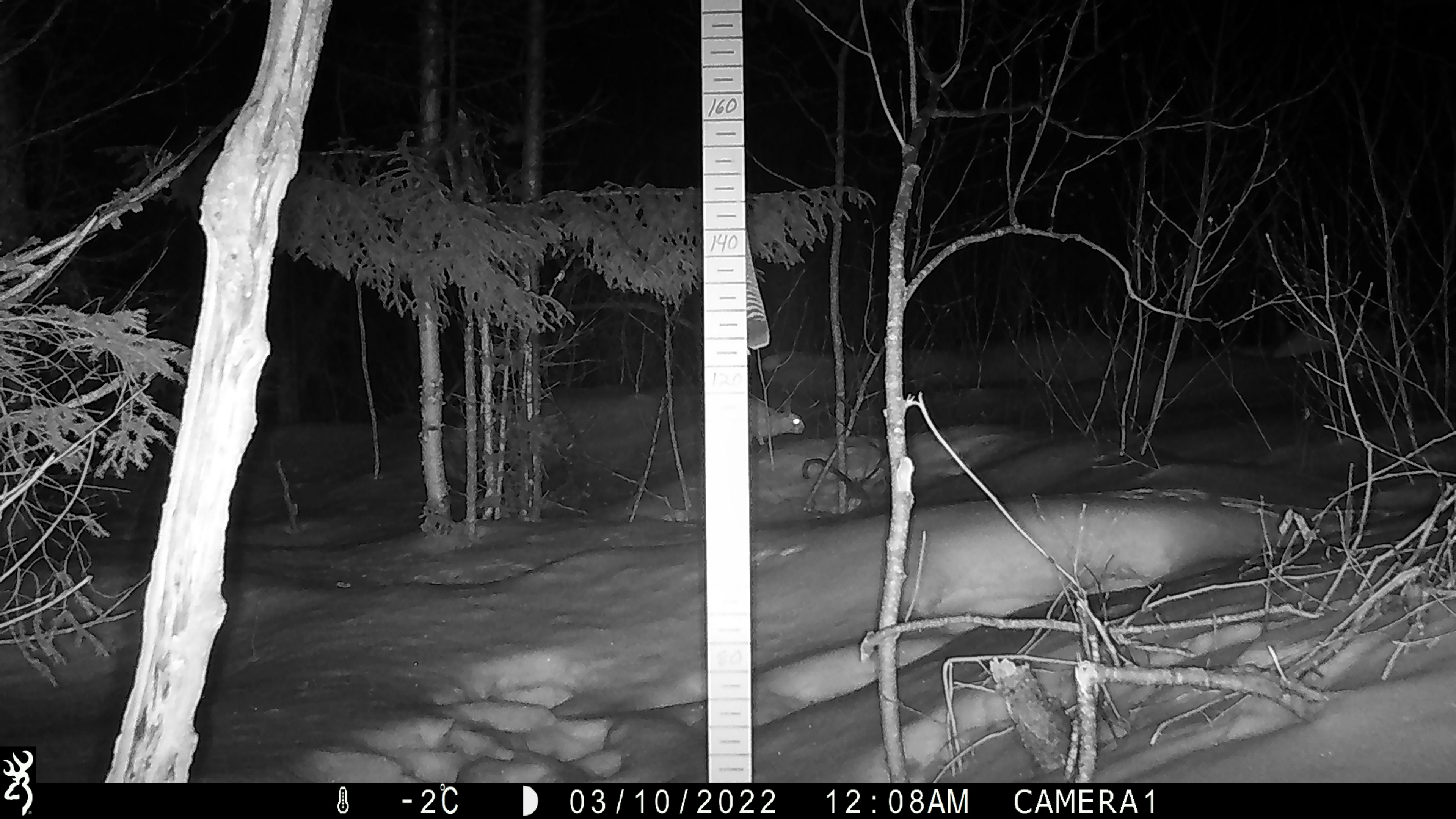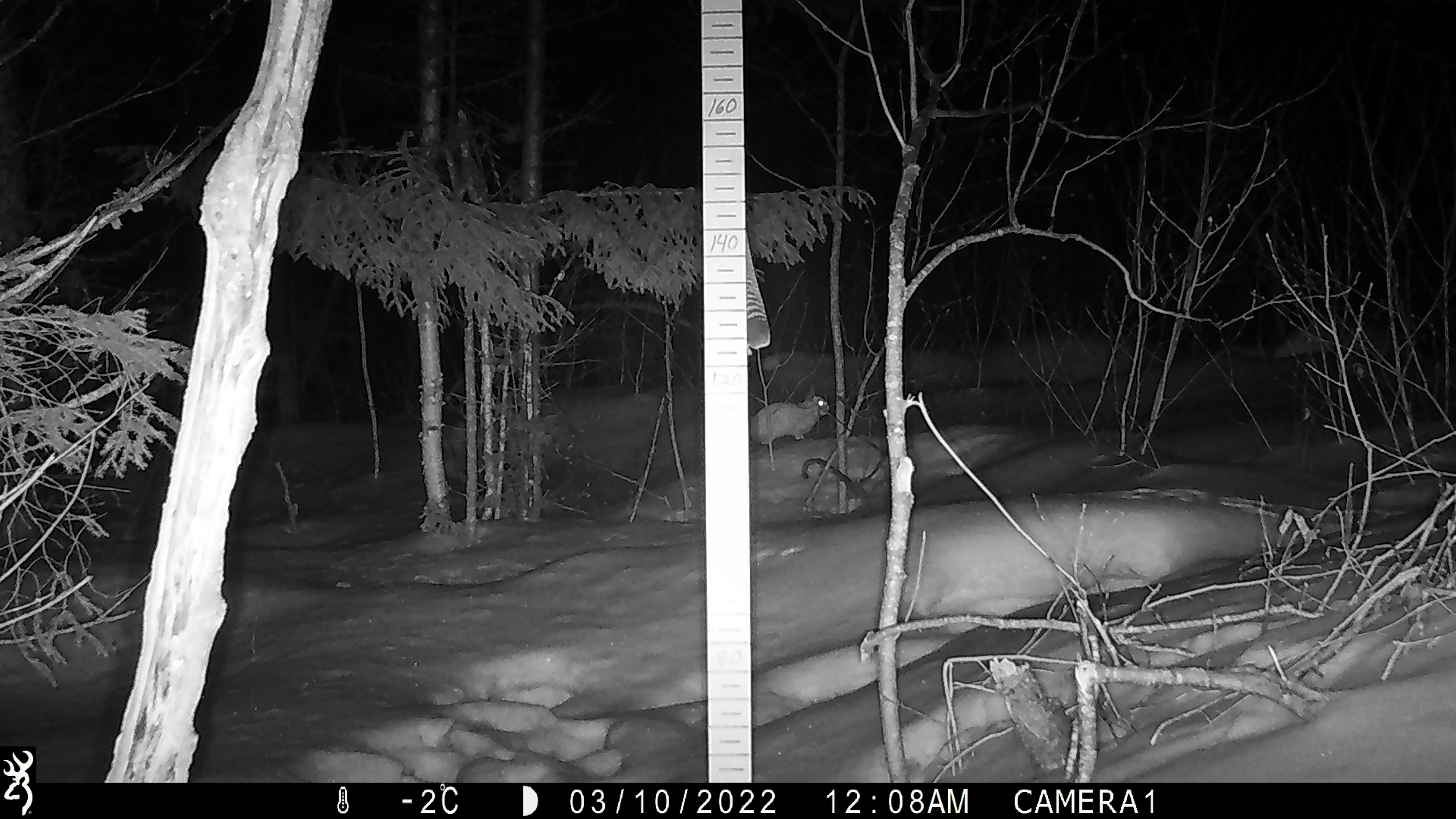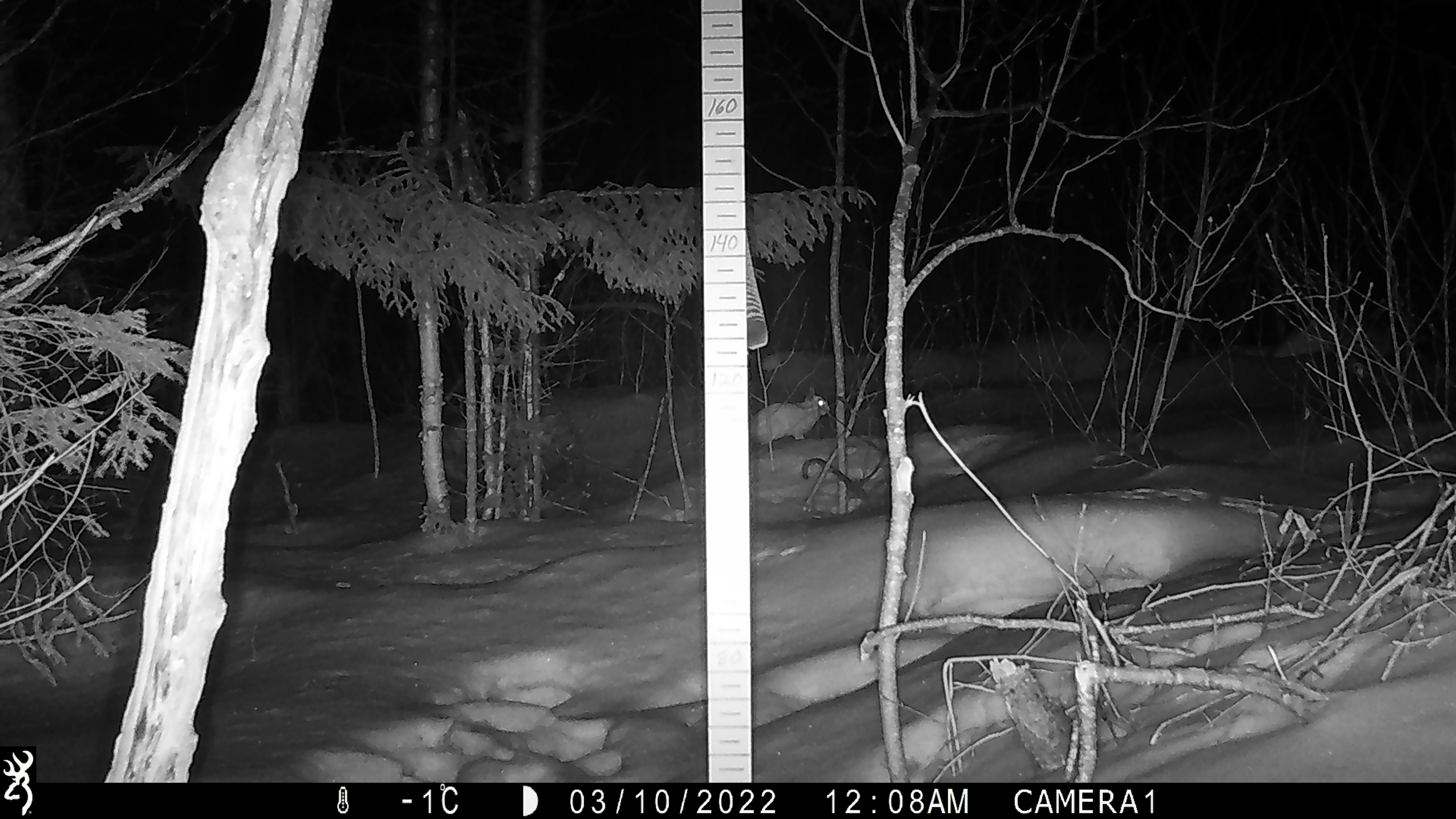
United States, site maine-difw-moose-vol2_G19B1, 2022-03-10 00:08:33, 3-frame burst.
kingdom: Animalia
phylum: Chordata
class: Mammalia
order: Lagomorpha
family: Leporidae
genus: Lepus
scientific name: Lepus americanus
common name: snowshoe hare